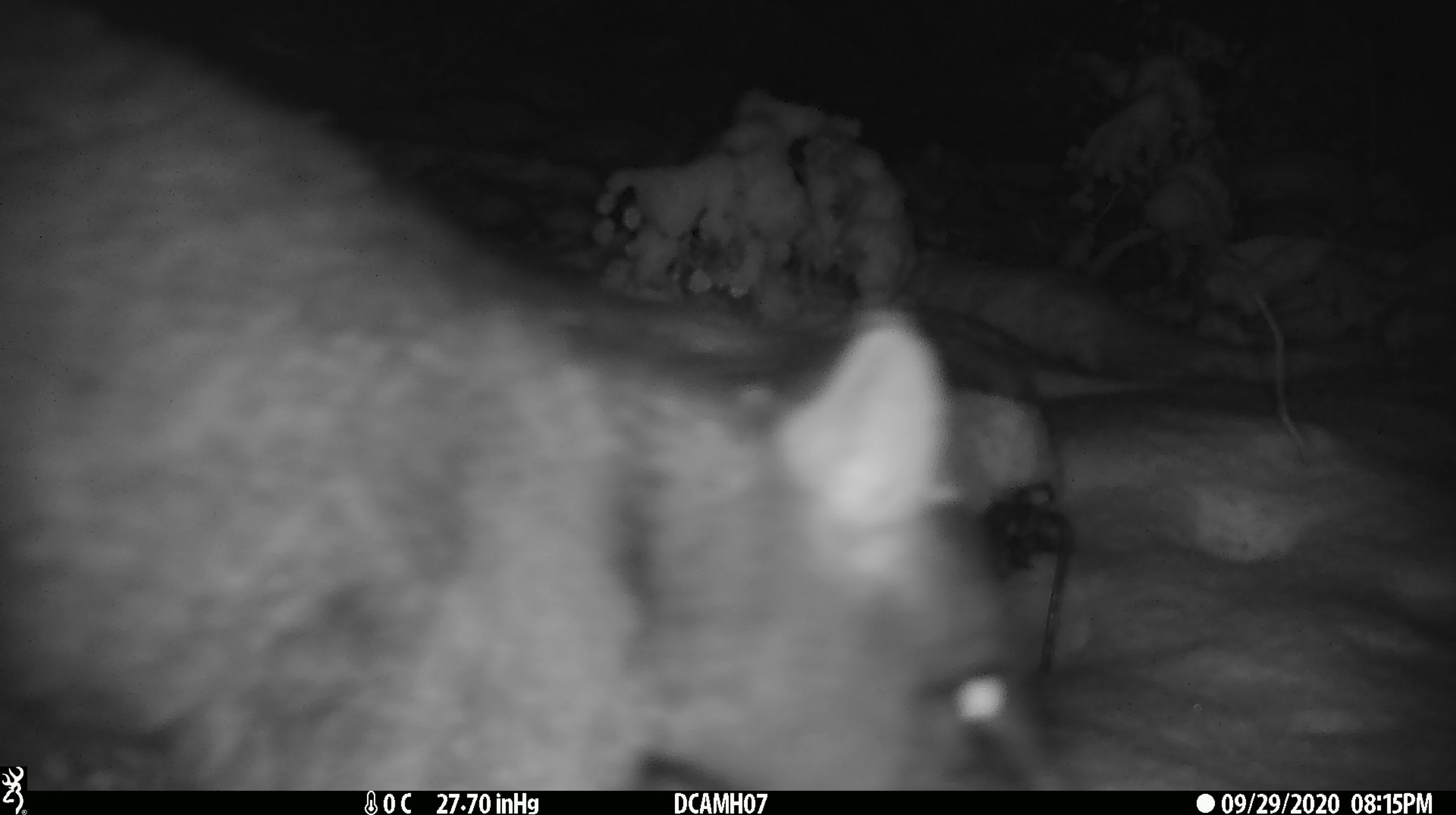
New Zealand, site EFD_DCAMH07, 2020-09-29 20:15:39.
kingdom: Animalia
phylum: Chordata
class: Mammalia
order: Diprotodontia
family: Phalangeridae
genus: Trichosurus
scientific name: Trichosurus vulpecula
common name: common brushtail possum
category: possum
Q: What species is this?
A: Possum (common brushtail possum) (Trichosurus vulpecula).